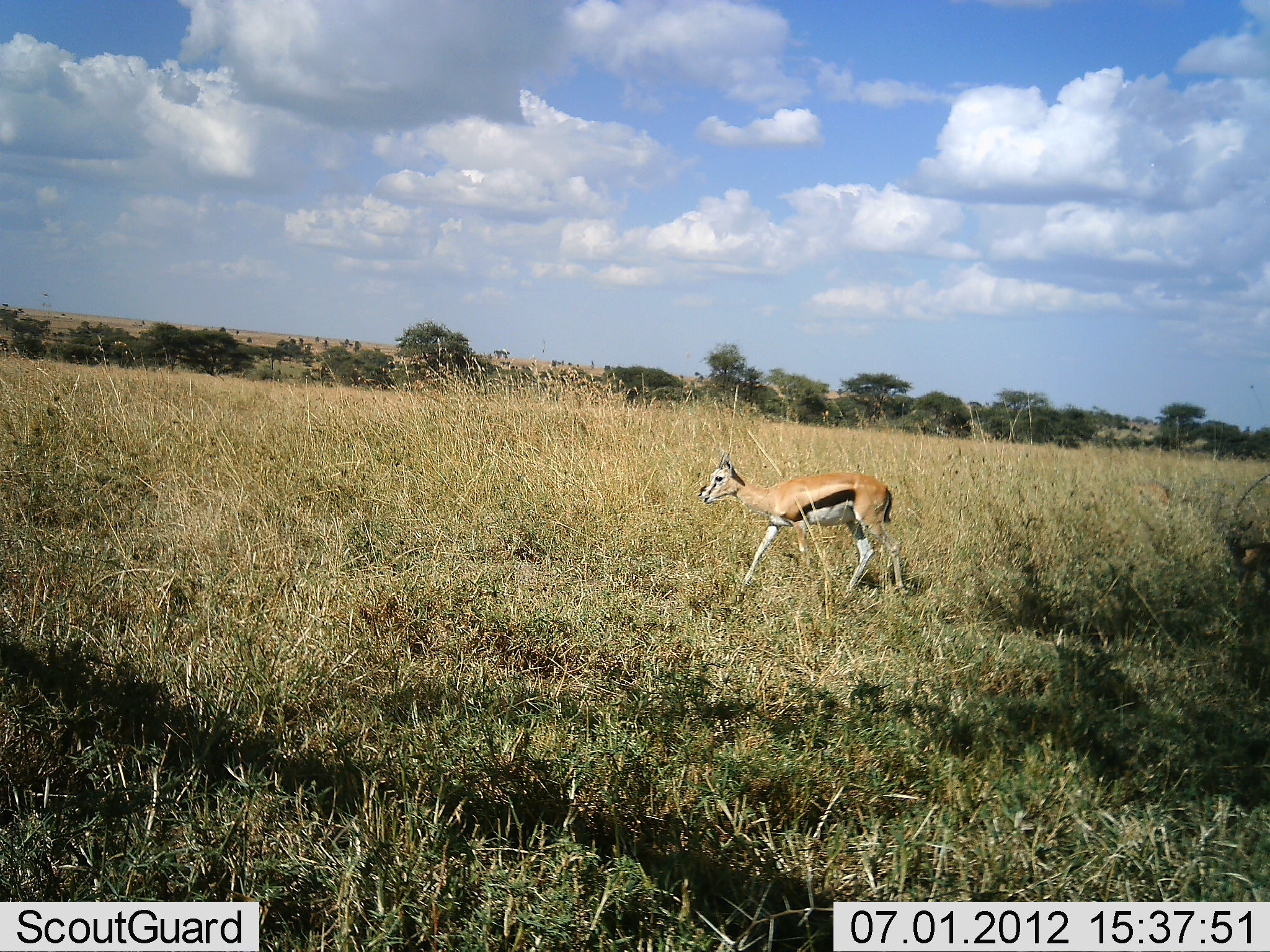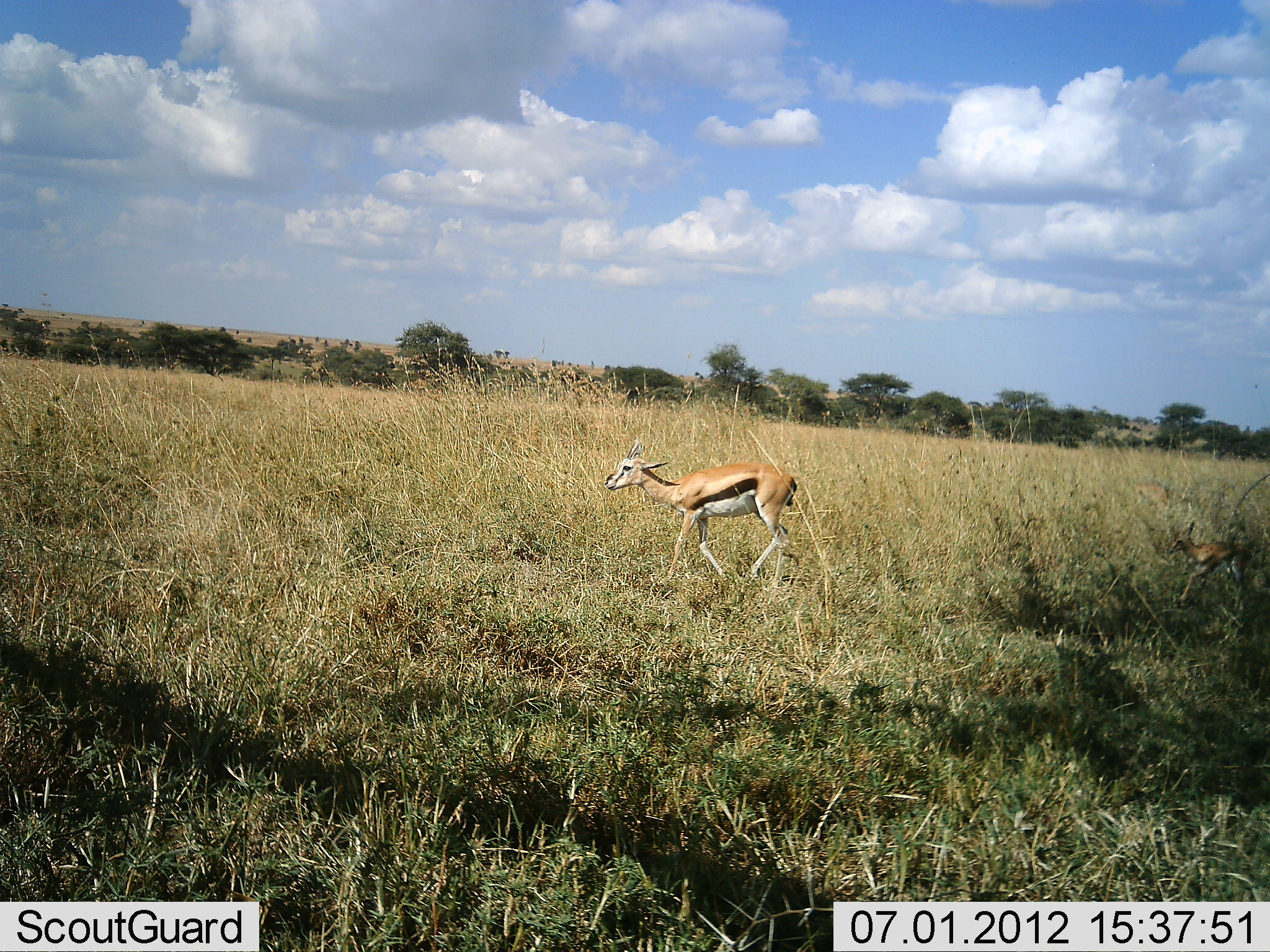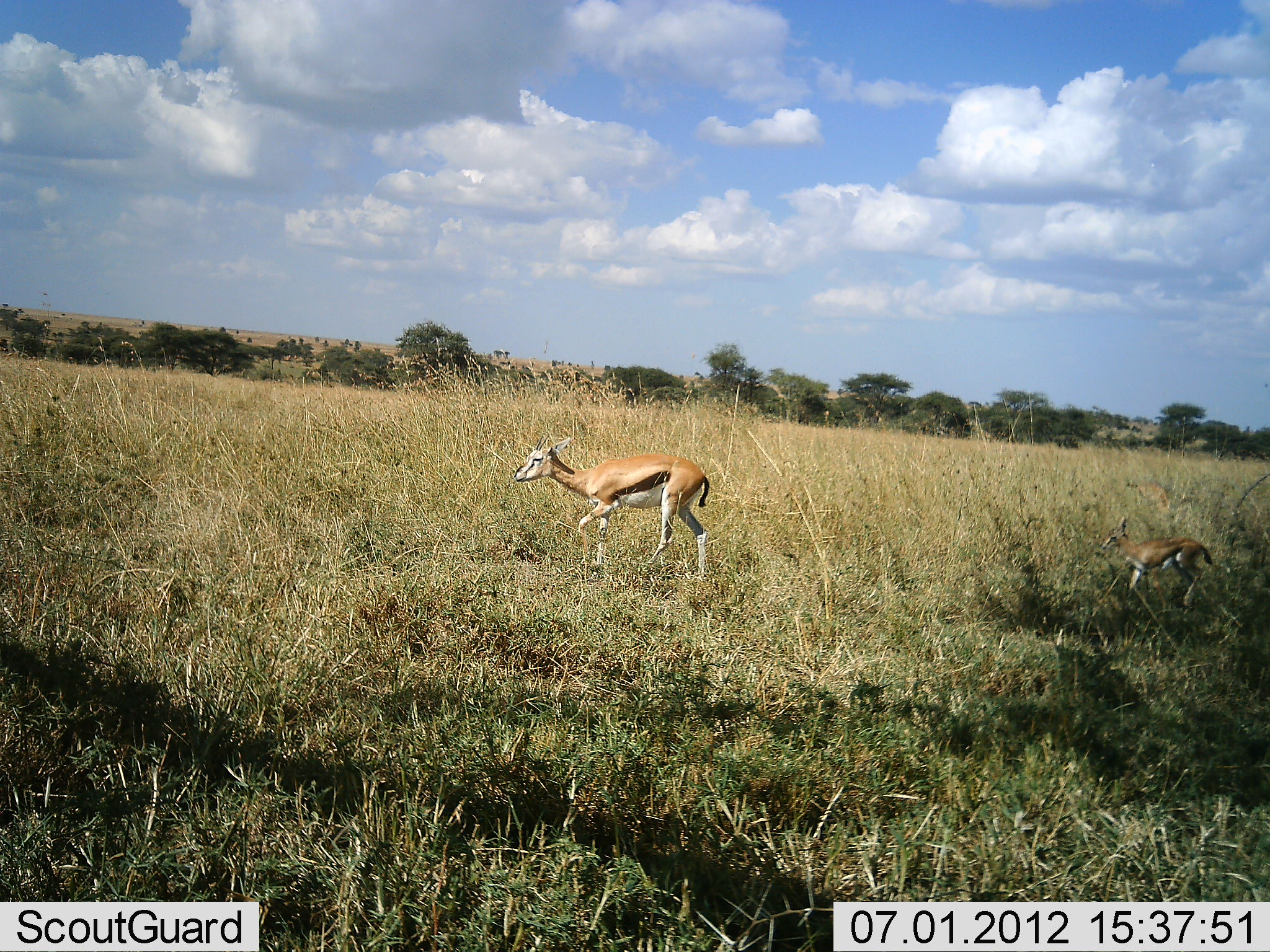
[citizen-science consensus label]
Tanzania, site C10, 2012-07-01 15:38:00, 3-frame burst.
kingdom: Animalia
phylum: Chordata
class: Mammalia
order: Artiodactyla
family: Bovidae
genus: Eudorcas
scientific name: Eudorcas thomsonii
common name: thomson's gazelle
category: gazellethomsons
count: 2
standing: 10%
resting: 0%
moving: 90%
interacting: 0%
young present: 70%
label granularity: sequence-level